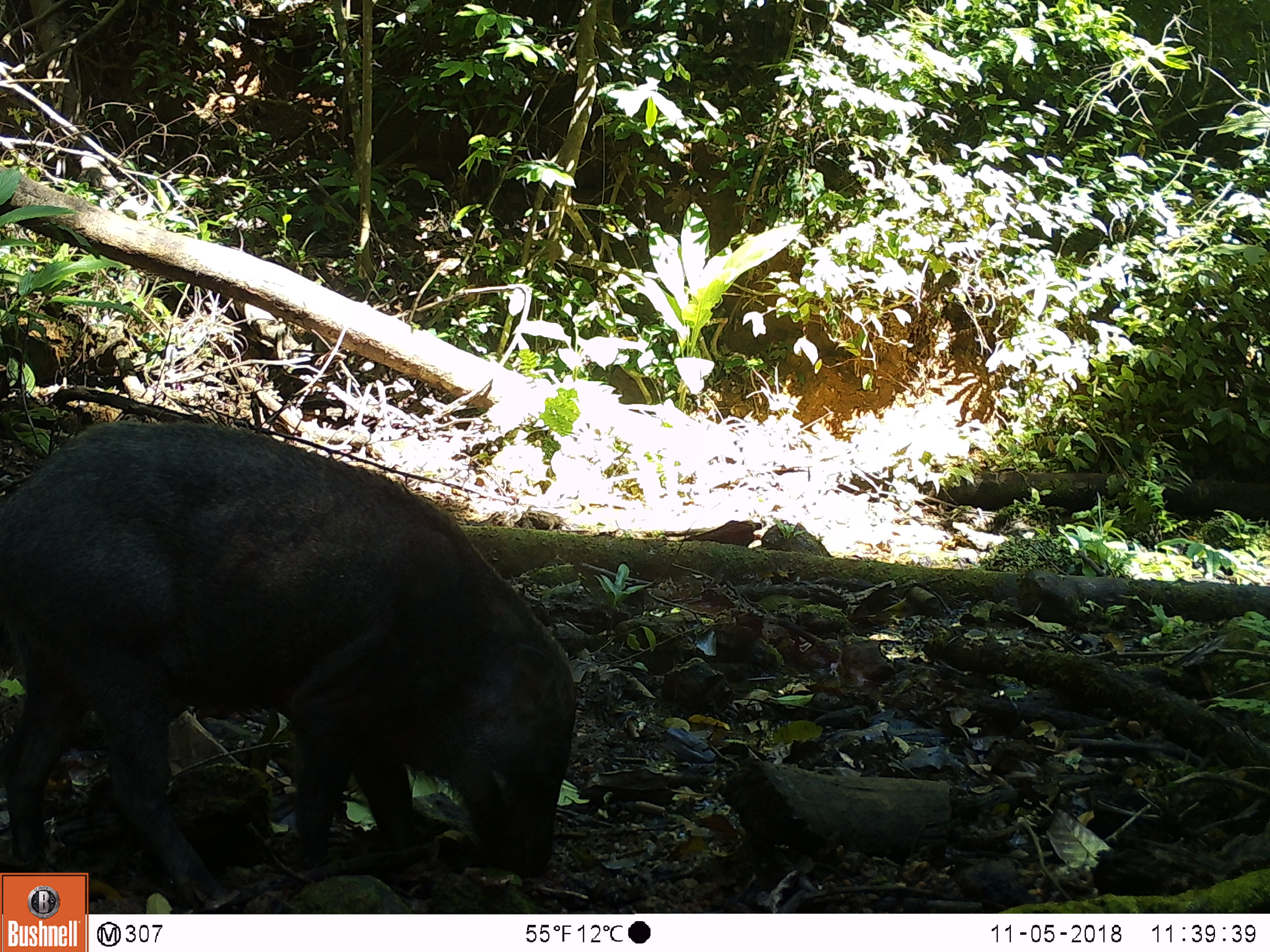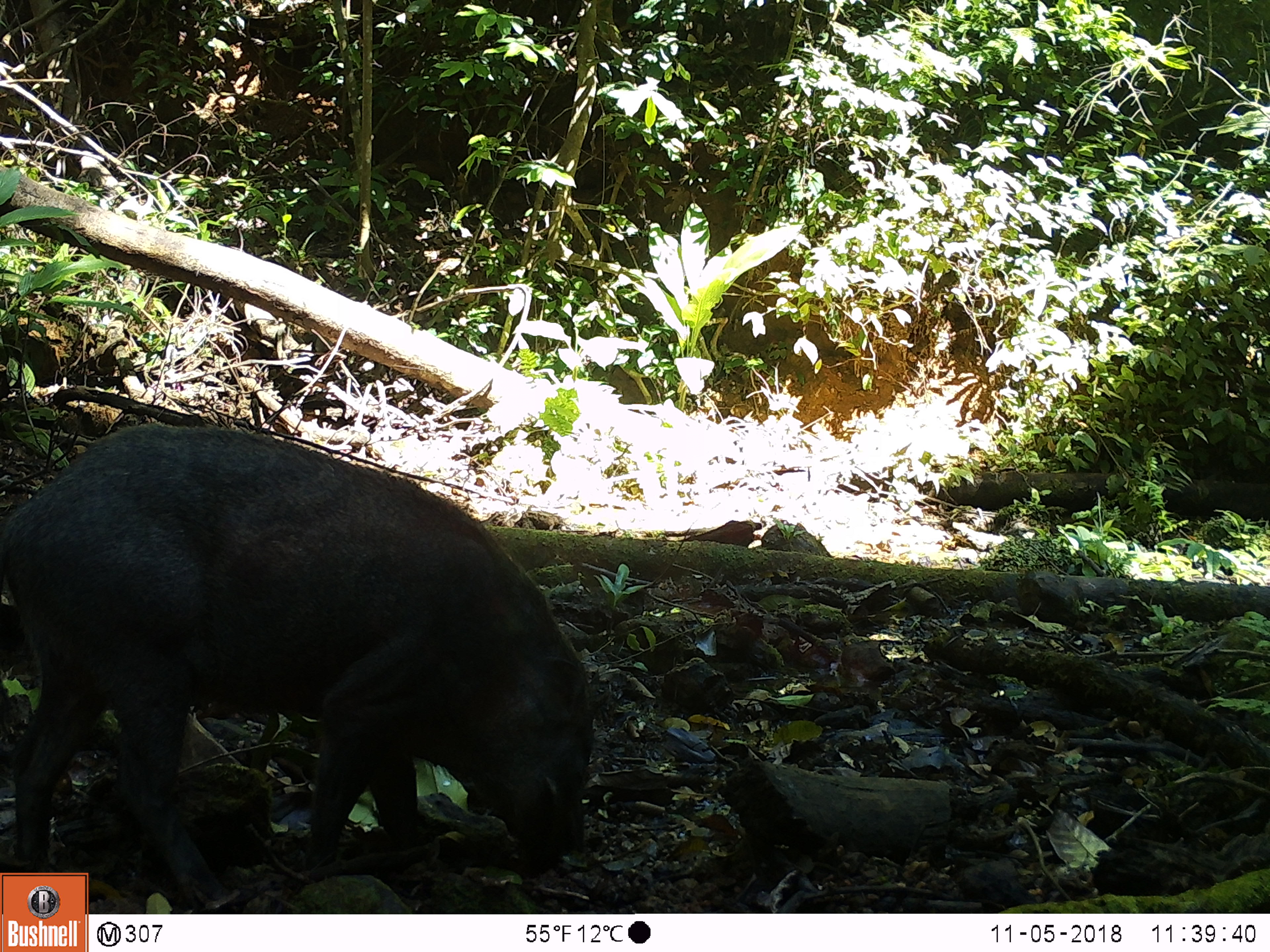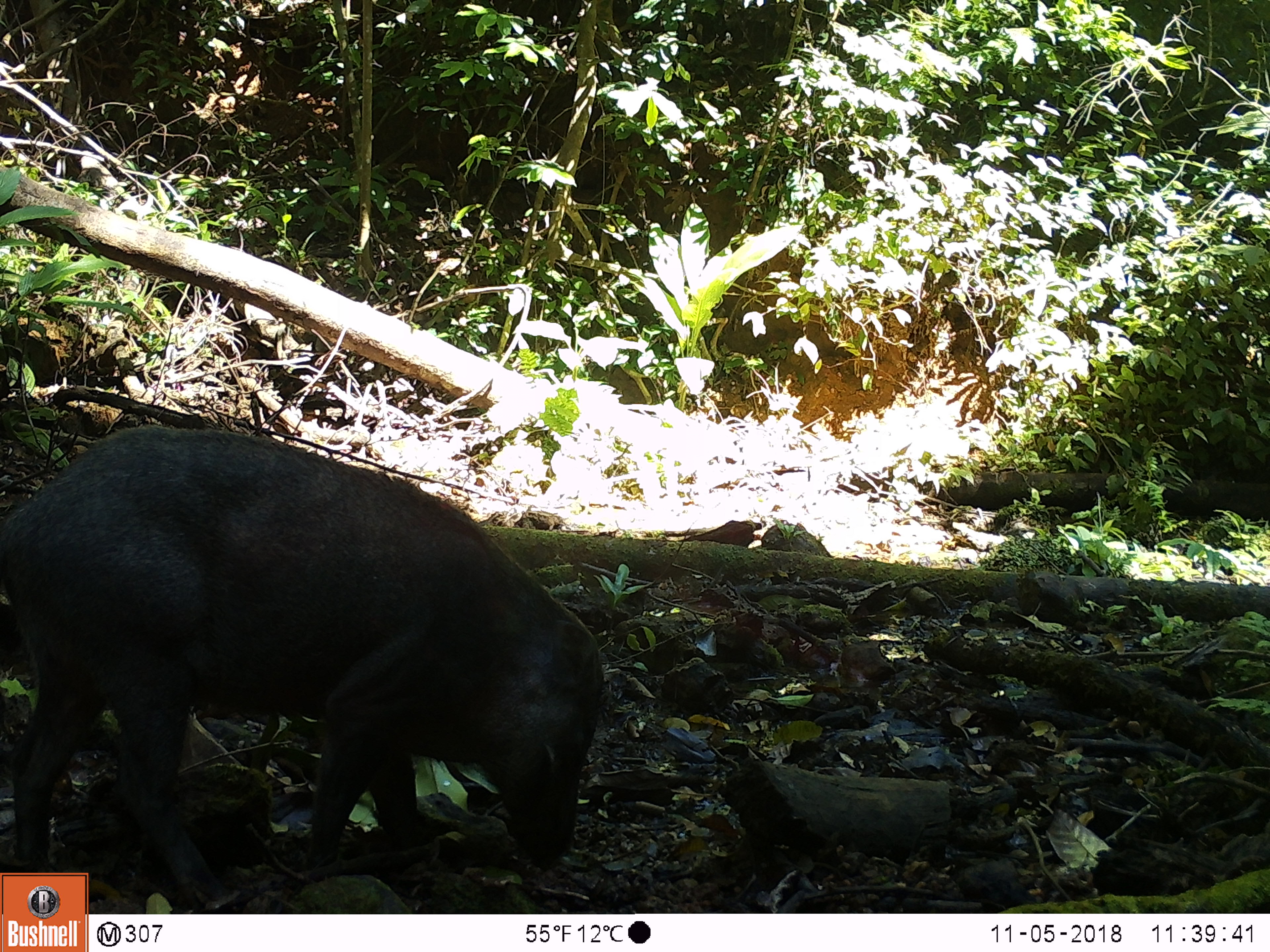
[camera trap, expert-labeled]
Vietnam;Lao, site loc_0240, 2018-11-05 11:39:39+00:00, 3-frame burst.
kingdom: Animalia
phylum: Chordata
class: Mammalia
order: Artiodactyla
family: Suidae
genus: Sus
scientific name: Sus scrofa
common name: eurasian wild pig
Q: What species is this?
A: Eurasian wild pig (Sus scrofa).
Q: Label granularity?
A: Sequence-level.